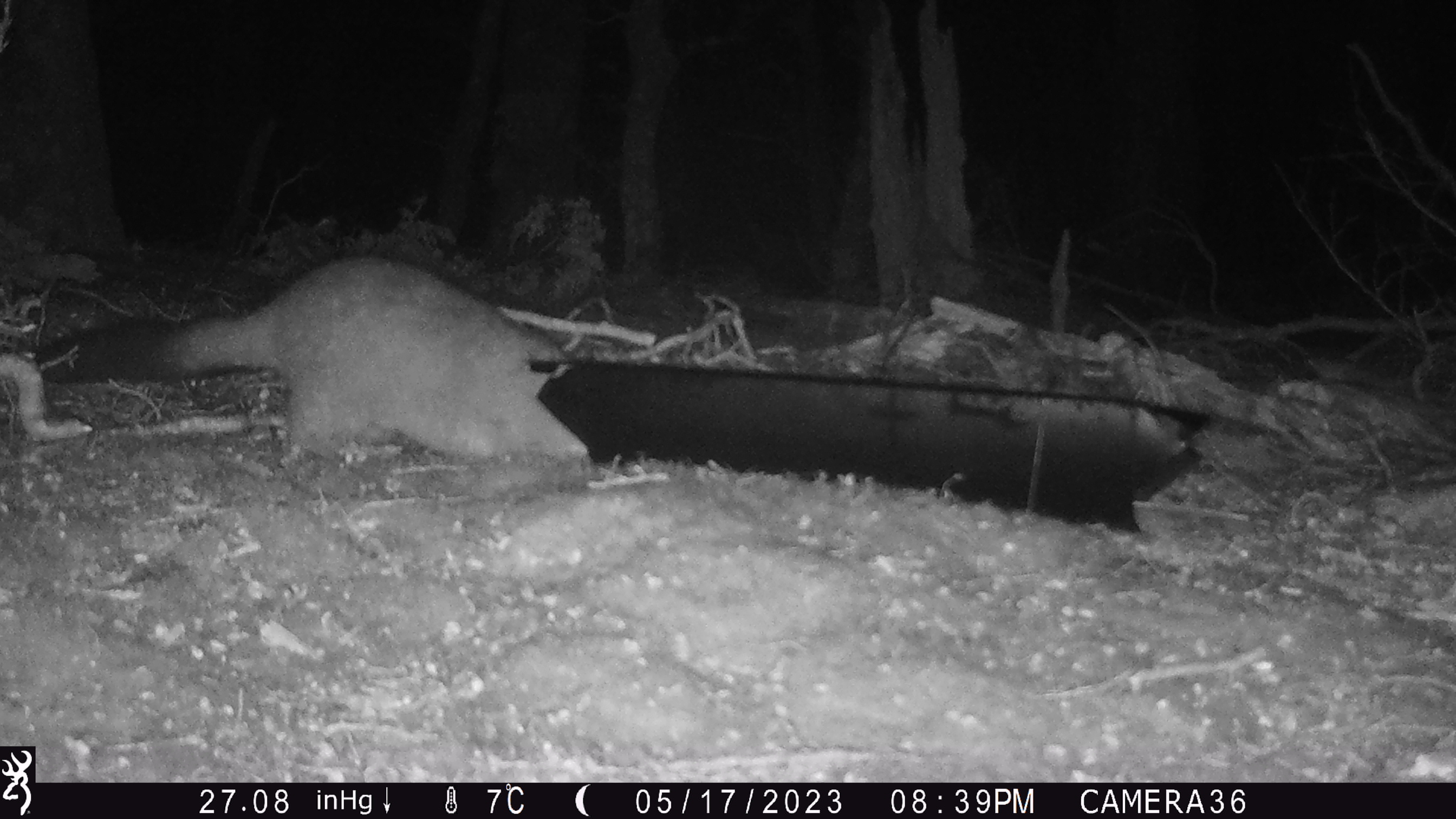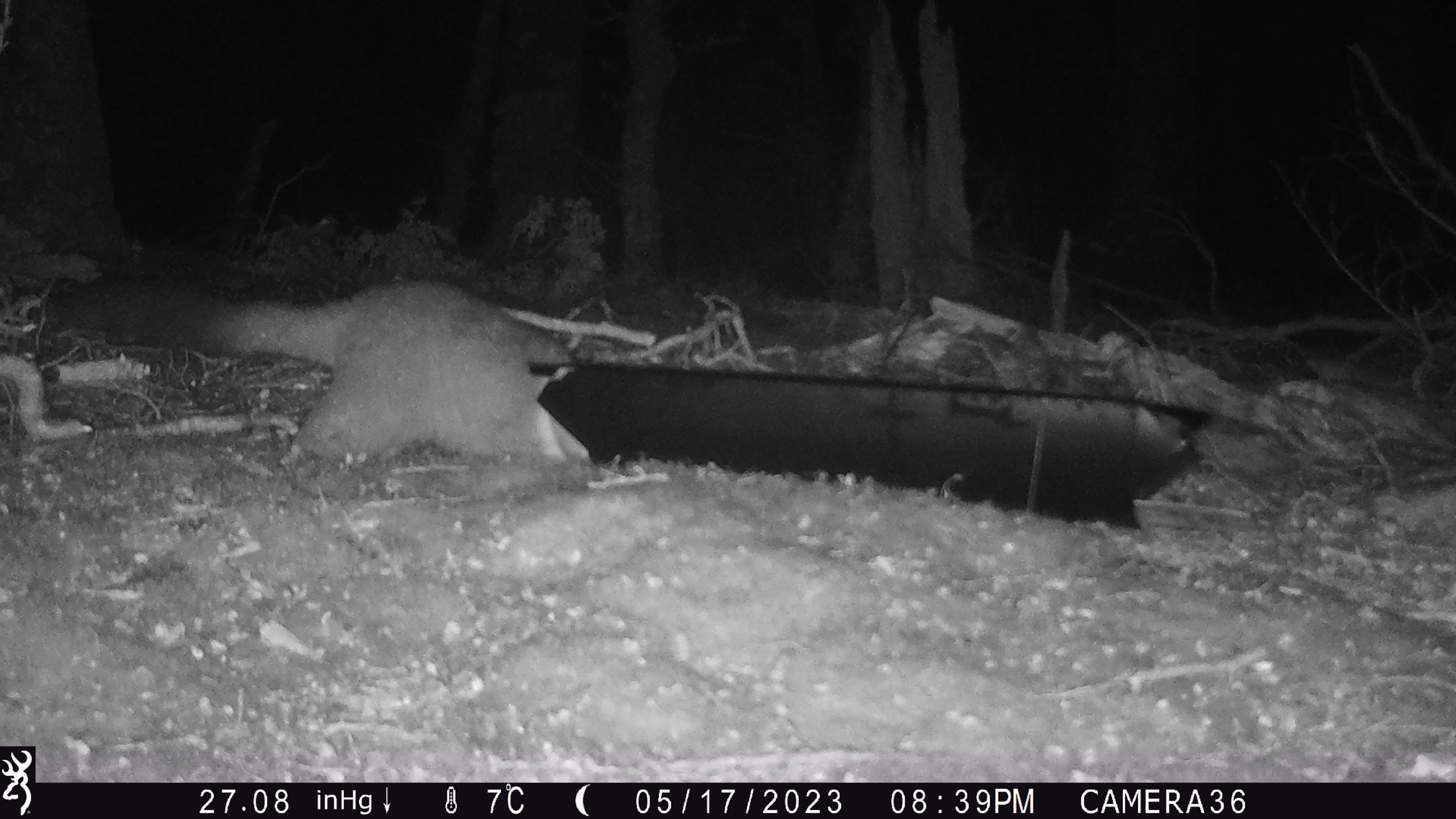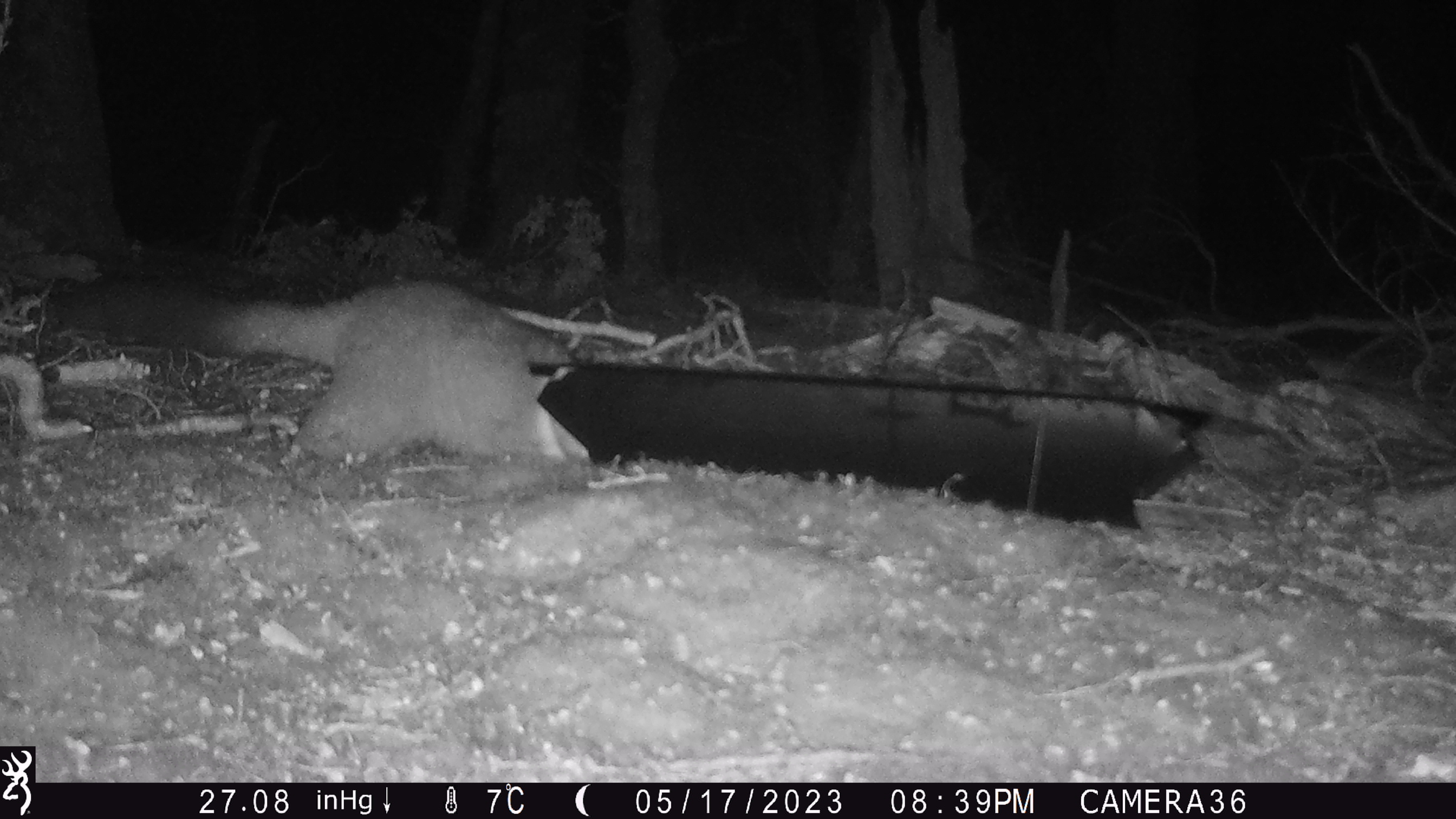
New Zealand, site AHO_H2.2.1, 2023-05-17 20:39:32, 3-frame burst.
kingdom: Animalia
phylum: Chordata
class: Mammalia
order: Carnivora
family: Mustelidae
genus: Mustela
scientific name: Mustela erminea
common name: stoat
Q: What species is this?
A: Stoat (Mustela erminea).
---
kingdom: Animalia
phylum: Chordata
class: Mammalia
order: Diprotodontia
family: Phalangeridae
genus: Trichosurus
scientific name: Trichosurus vulpecula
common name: common brushtail possum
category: possum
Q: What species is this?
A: Possum (common brushtail possum) (Trichosurus vulpecula).